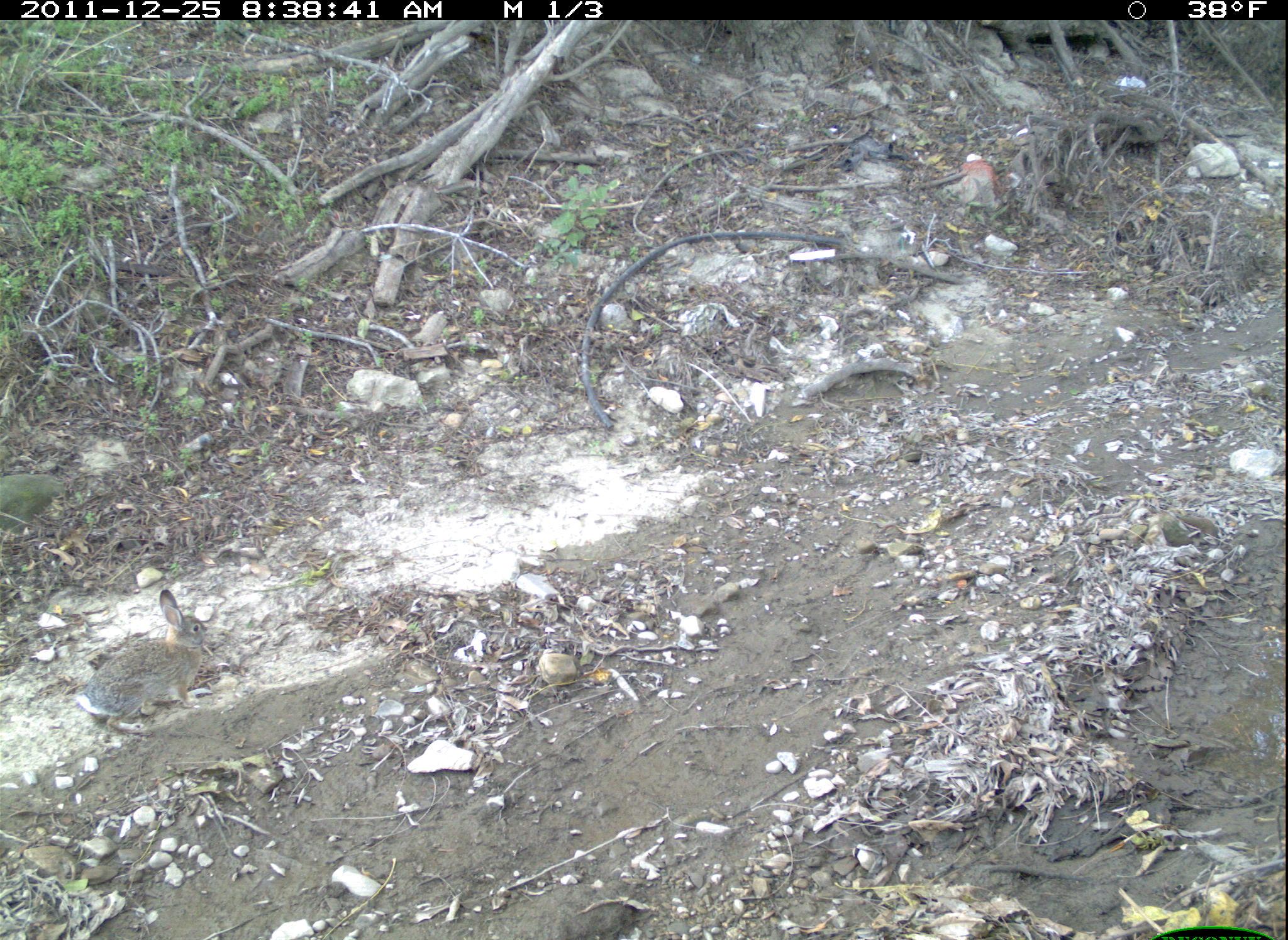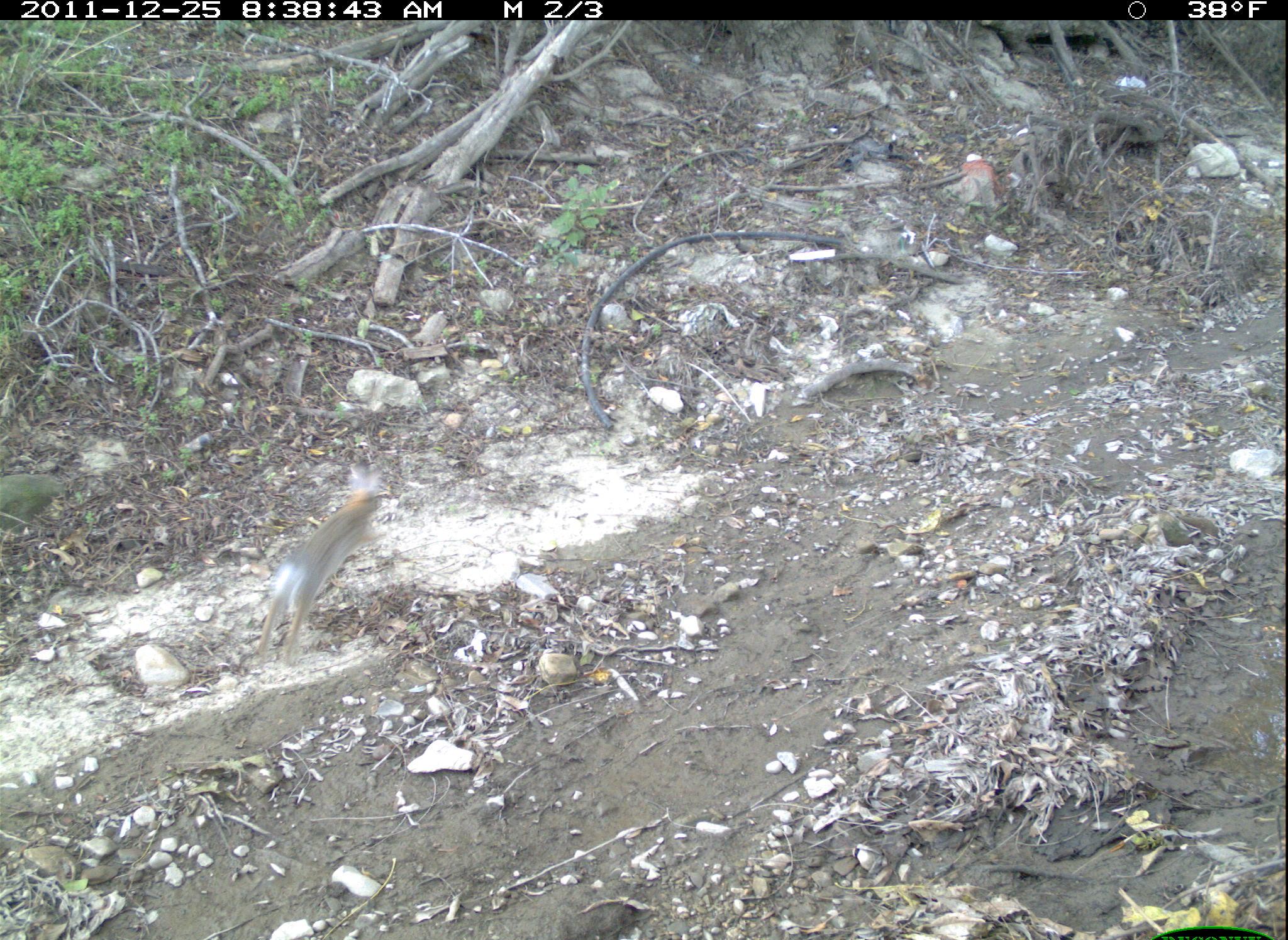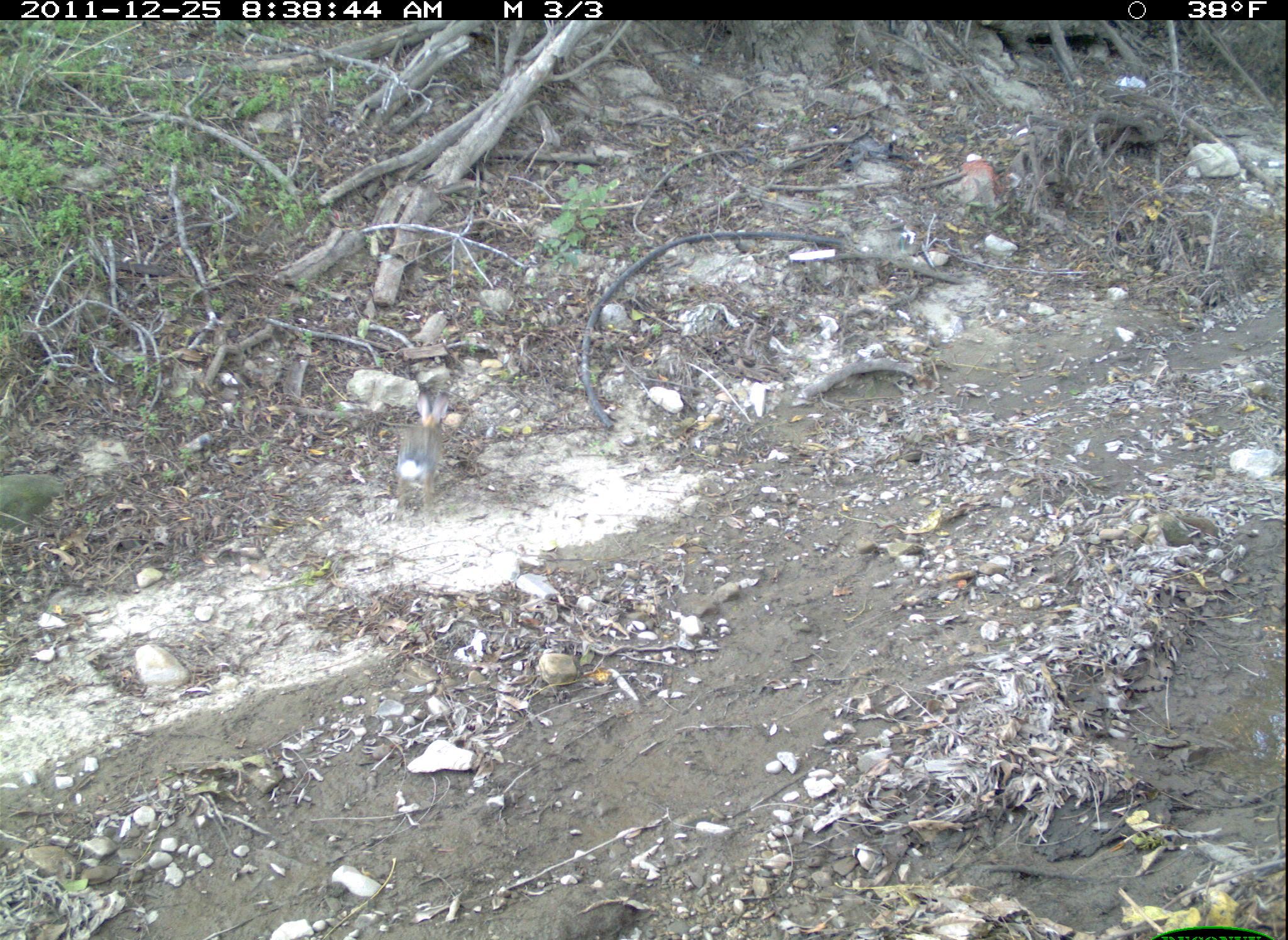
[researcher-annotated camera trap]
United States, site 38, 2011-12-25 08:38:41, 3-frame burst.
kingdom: Animalia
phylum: Chordata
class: Mammalia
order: Lagomorpha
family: Leporidae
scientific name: Leporidae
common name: rabbits and hares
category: rabbit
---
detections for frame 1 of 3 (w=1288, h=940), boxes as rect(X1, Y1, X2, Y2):
rabbit: rect(80, 567, 238, 743)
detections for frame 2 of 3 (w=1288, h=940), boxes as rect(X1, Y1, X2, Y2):
rabbit: rect(233, 446, 415, 680)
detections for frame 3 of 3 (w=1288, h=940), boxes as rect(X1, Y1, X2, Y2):
rabbit: rect(386, 374, 486, 561)